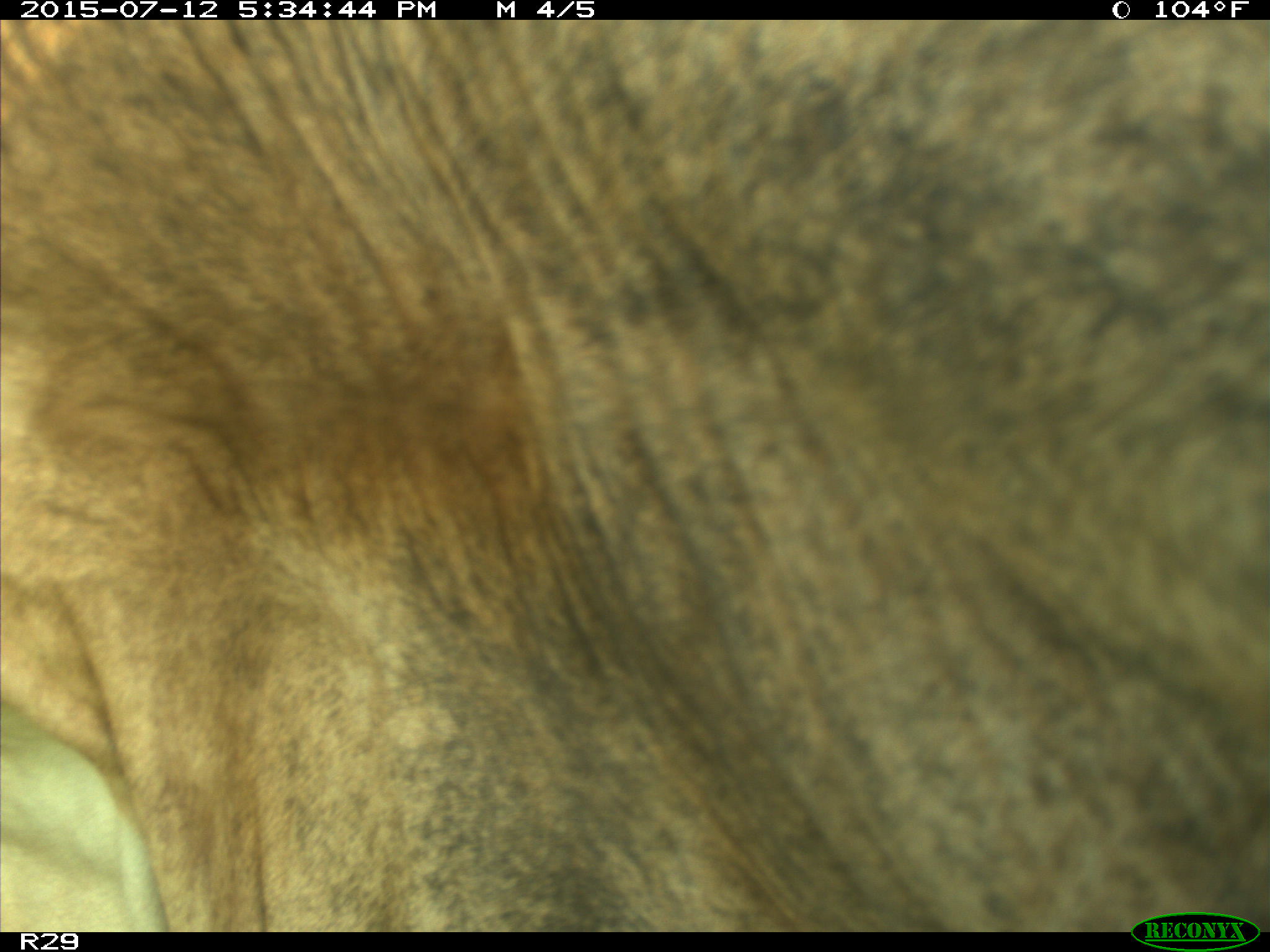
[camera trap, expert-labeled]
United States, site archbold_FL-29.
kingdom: Animalia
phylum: Chordata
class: Mammalia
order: Artiodactyla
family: Bovidae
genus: Bos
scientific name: Bos taurus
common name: domestic cow